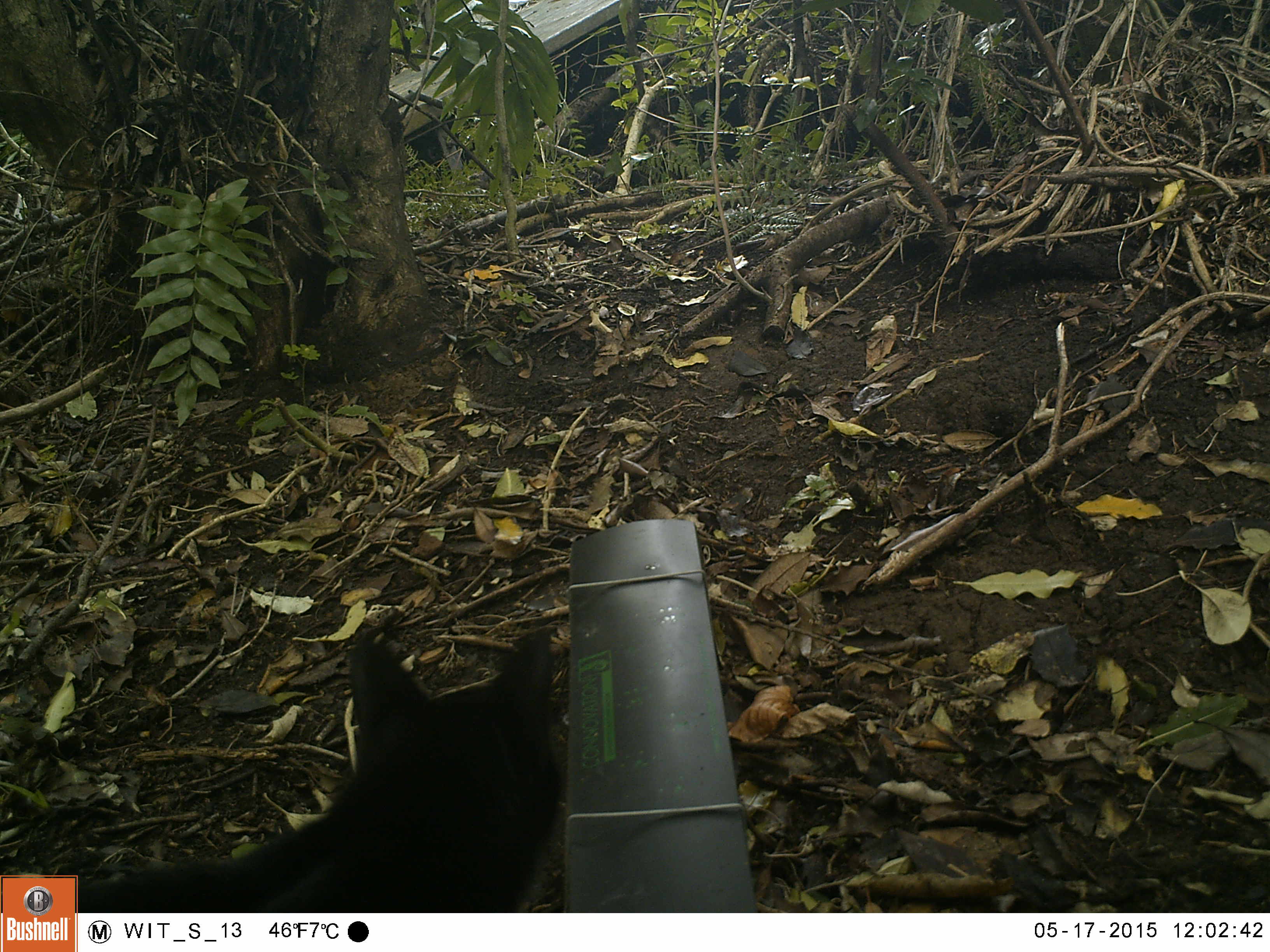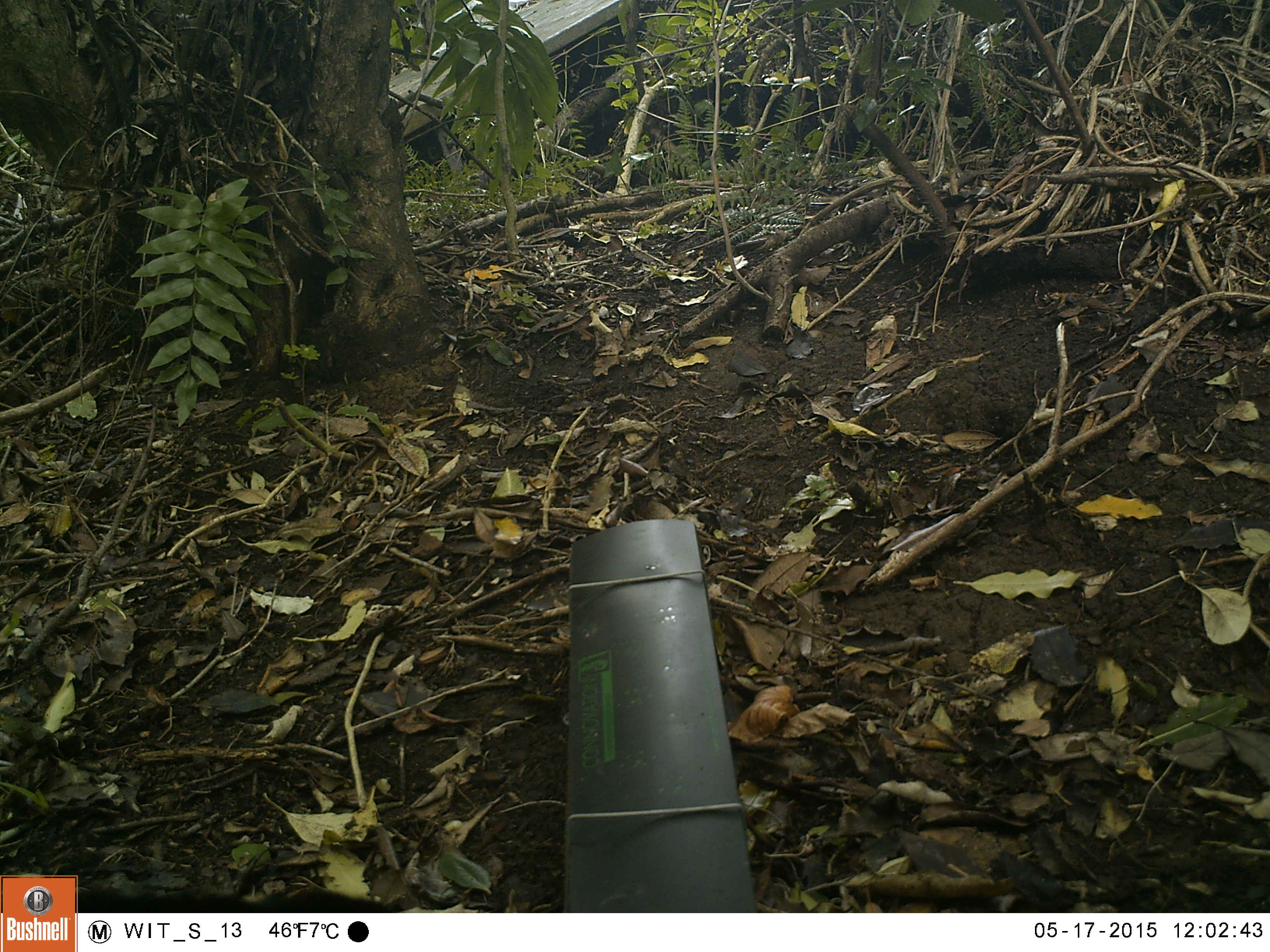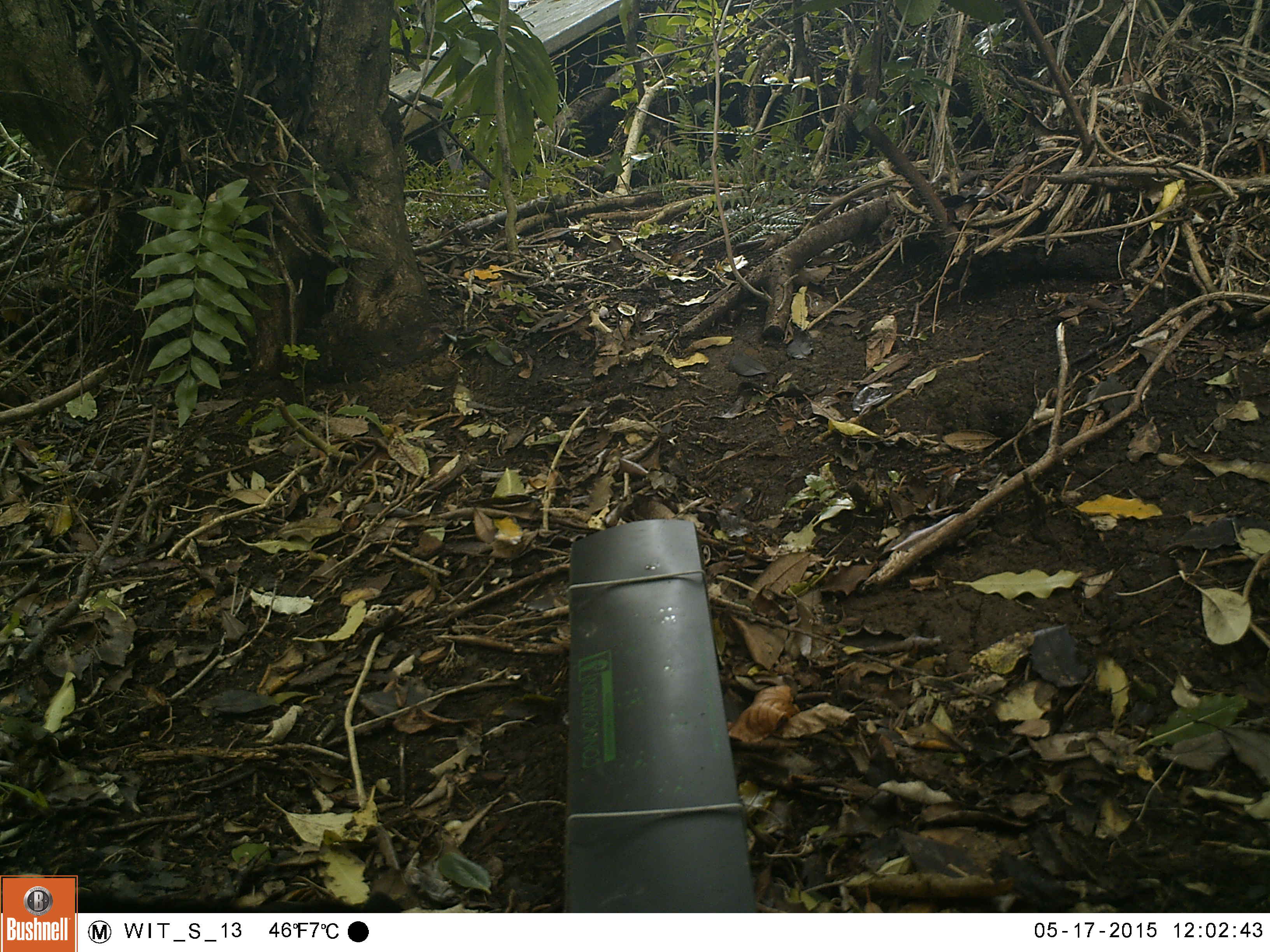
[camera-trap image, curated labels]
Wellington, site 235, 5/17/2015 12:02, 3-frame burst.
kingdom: Animalia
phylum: Chordata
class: Mammalia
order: Carnivora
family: Felidae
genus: Felis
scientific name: Felis catus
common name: cat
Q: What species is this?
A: Cat (Felis catus).